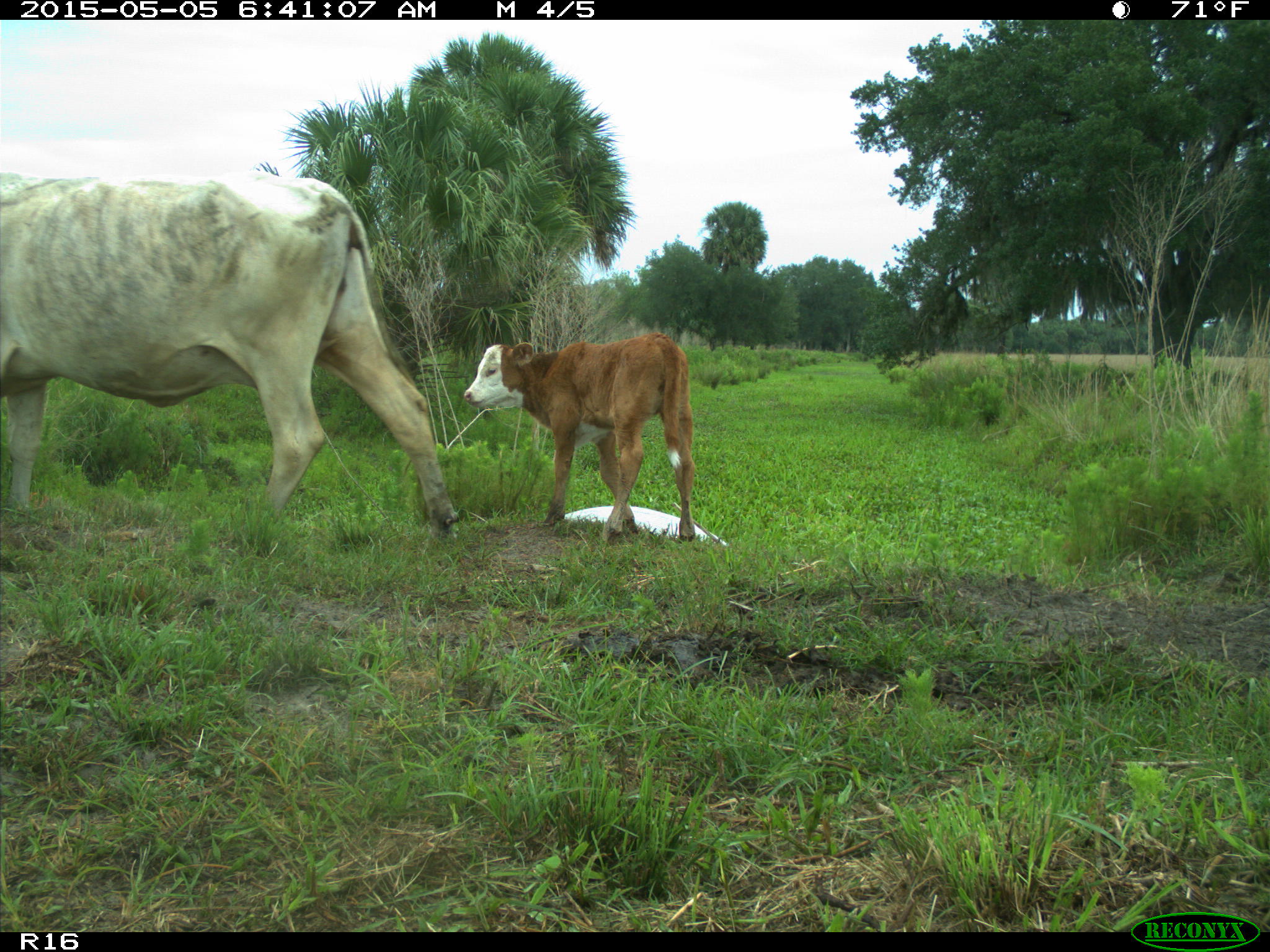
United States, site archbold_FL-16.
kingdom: Animalia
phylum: Chordata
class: Mammalia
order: Artiodactyla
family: Bovidae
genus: Bos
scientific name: Bos taurus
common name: domestic cow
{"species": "Bos taurus (domestic cow)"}